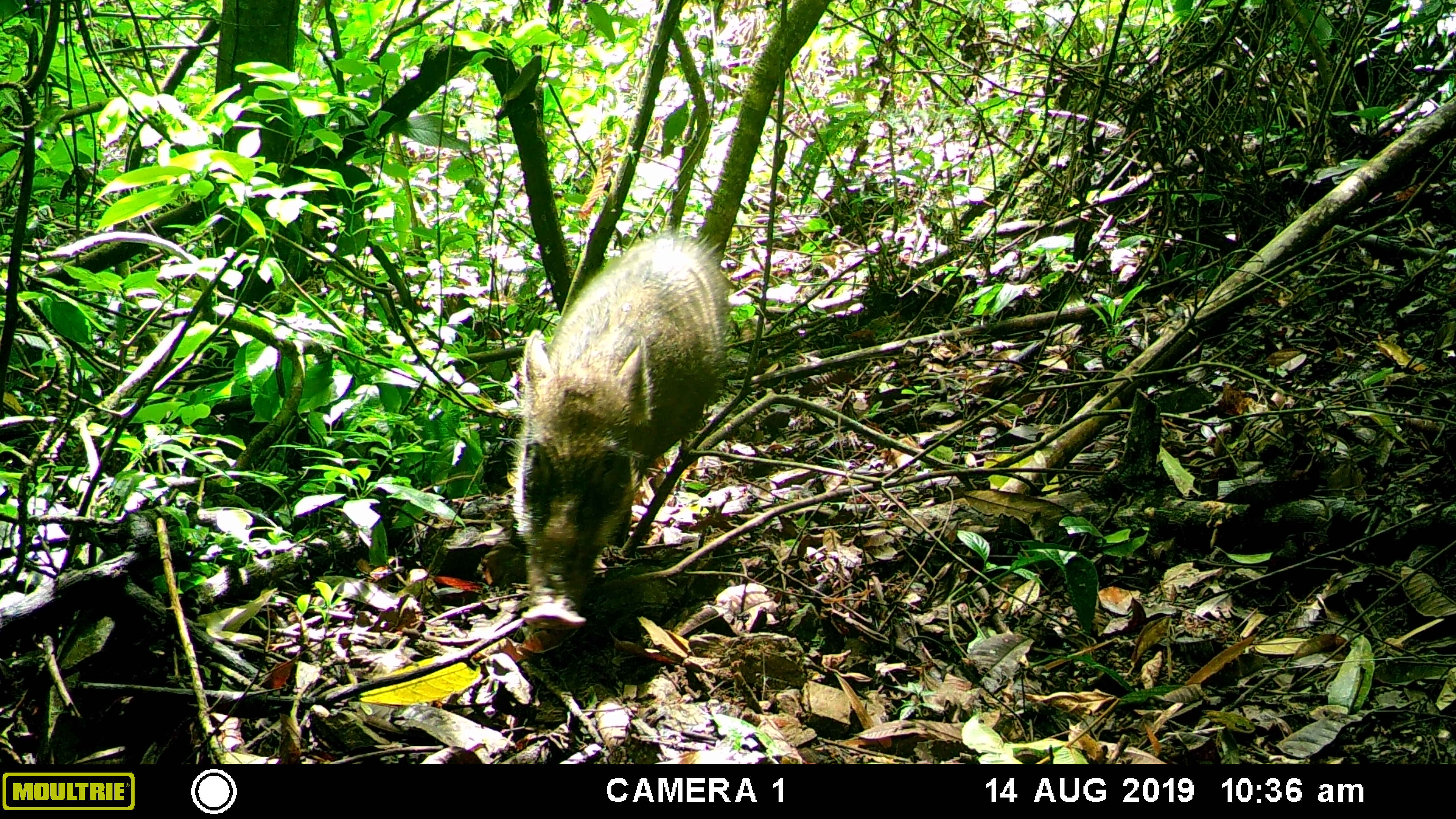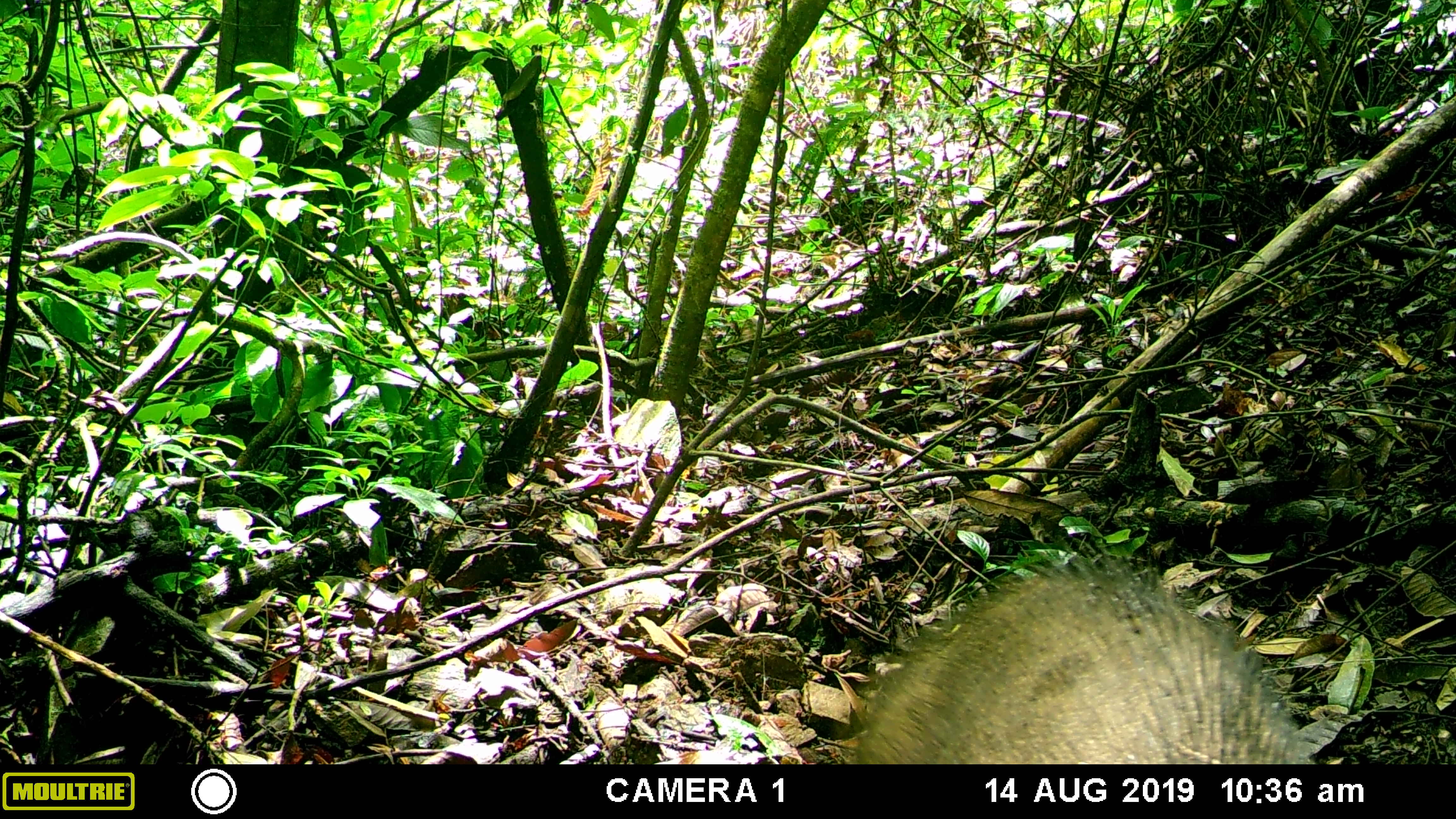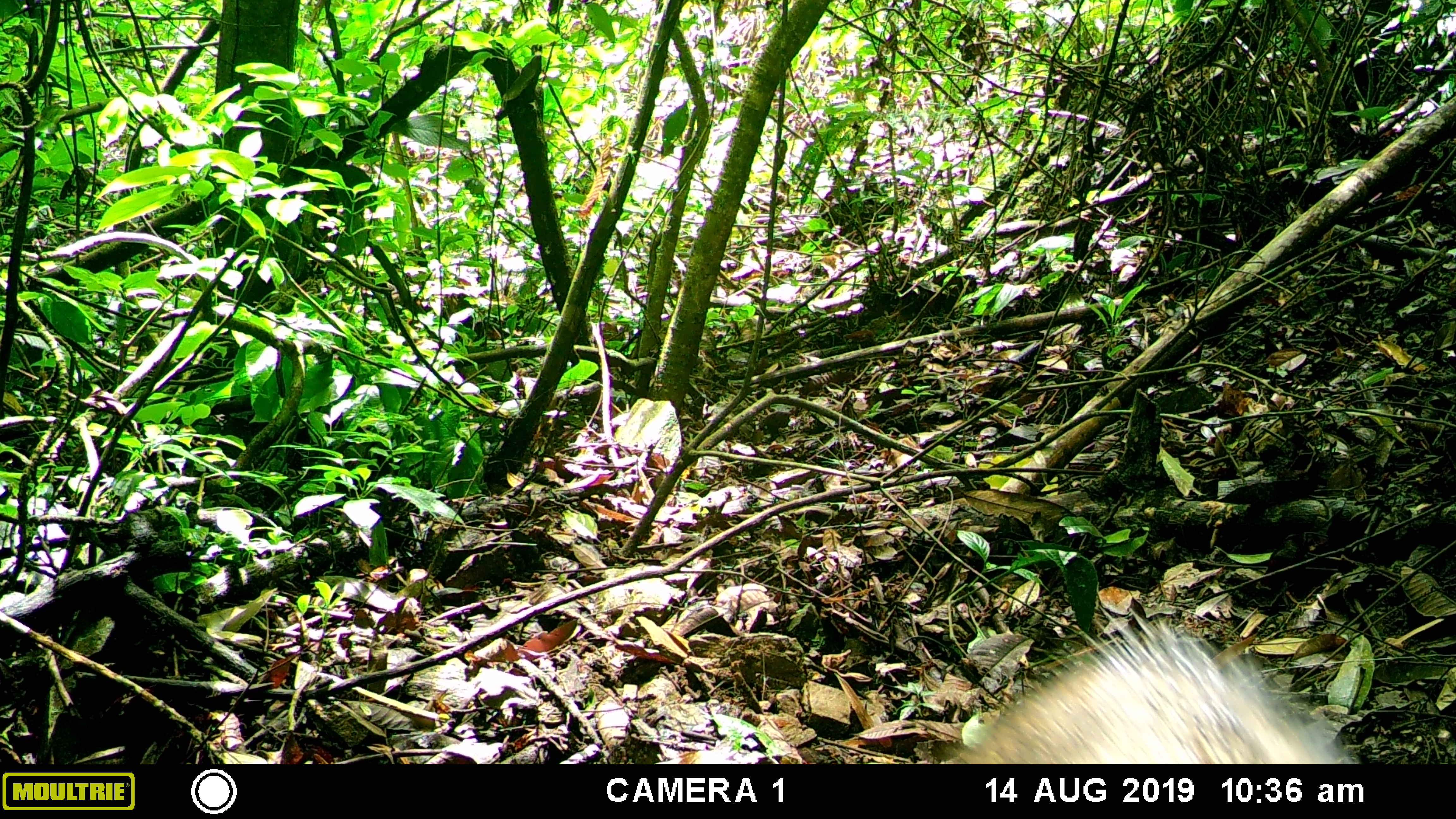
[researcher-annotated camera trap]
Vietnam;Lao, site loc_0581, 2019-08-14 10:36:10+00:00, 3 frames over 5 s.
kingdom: Animalia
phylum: Chordata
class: Mammalia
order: Artiodactyla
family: Suidae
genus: Sus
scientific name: Sus scrofa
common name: eurasian wild pig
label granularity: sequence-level